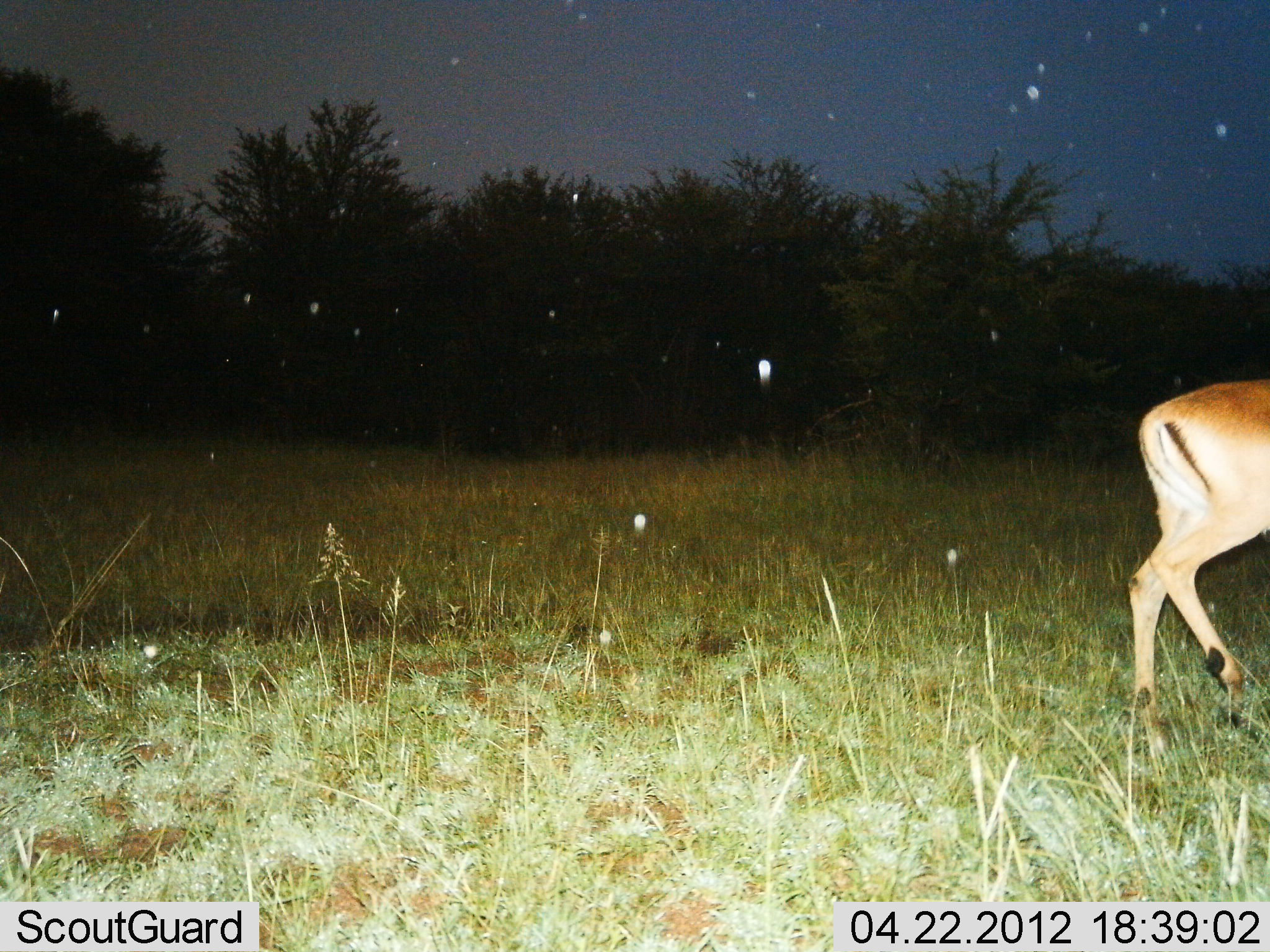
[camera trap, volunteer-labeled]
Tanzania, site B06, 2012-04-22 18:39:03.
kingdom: Animalia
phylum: Chordata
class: Mammalia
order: Artiodactyla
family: Bovidae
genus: Aepyceros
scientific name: Aepyceros melampus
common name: impala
Impala (Aepyceros melampus), count 1. Behavior (volunteer vote fractions): standing 23%, resting 0%, moving 77%, interacting 0%. Young present (vote fraction): 0%. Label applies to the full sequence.